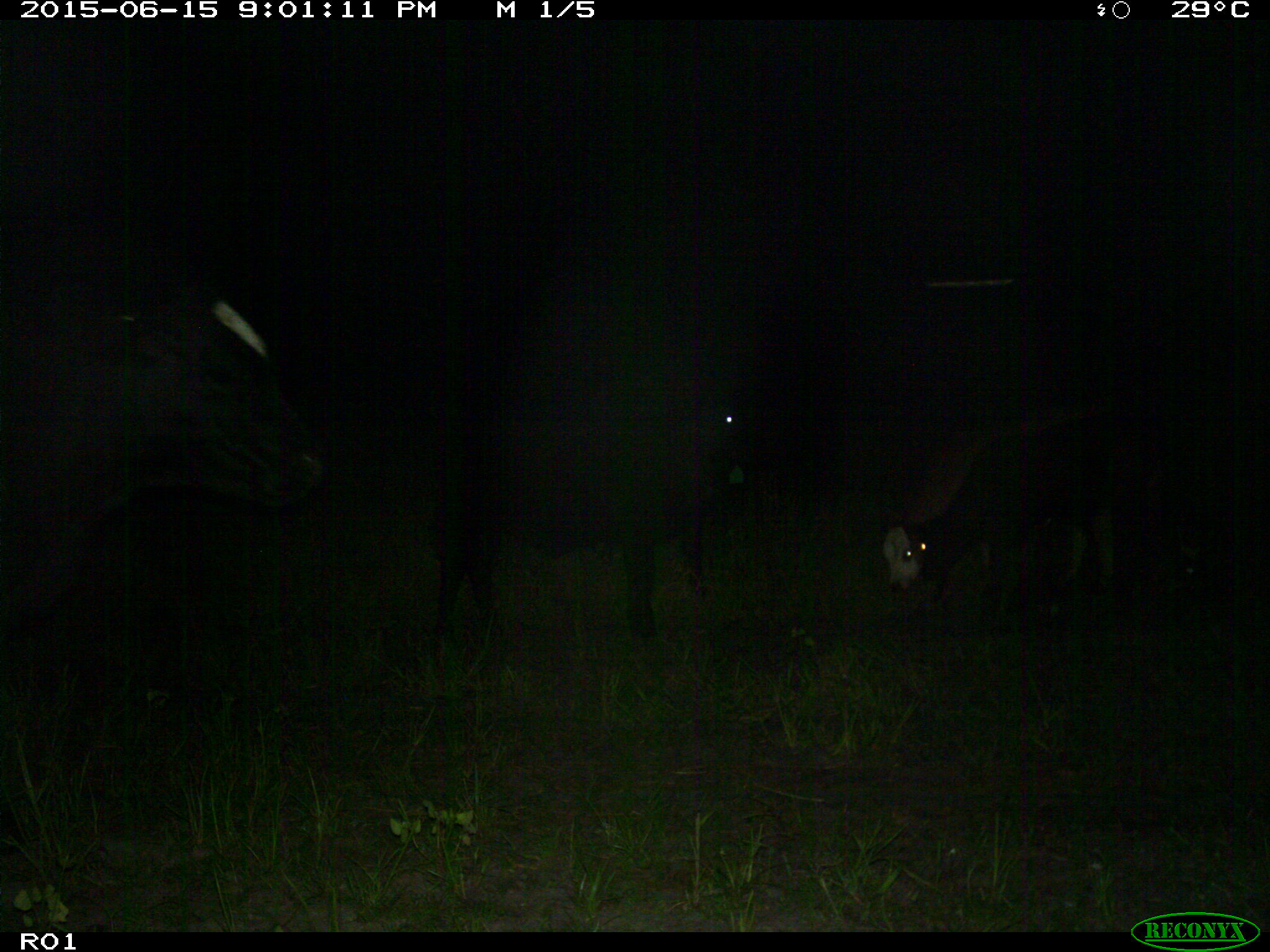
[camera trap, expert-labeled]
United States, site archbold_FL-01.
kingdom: Animalia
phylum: Chordata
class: Mammalia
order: Artiodactyla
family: Bovidae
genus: Bos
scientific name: Bos taurus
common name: domestic cow